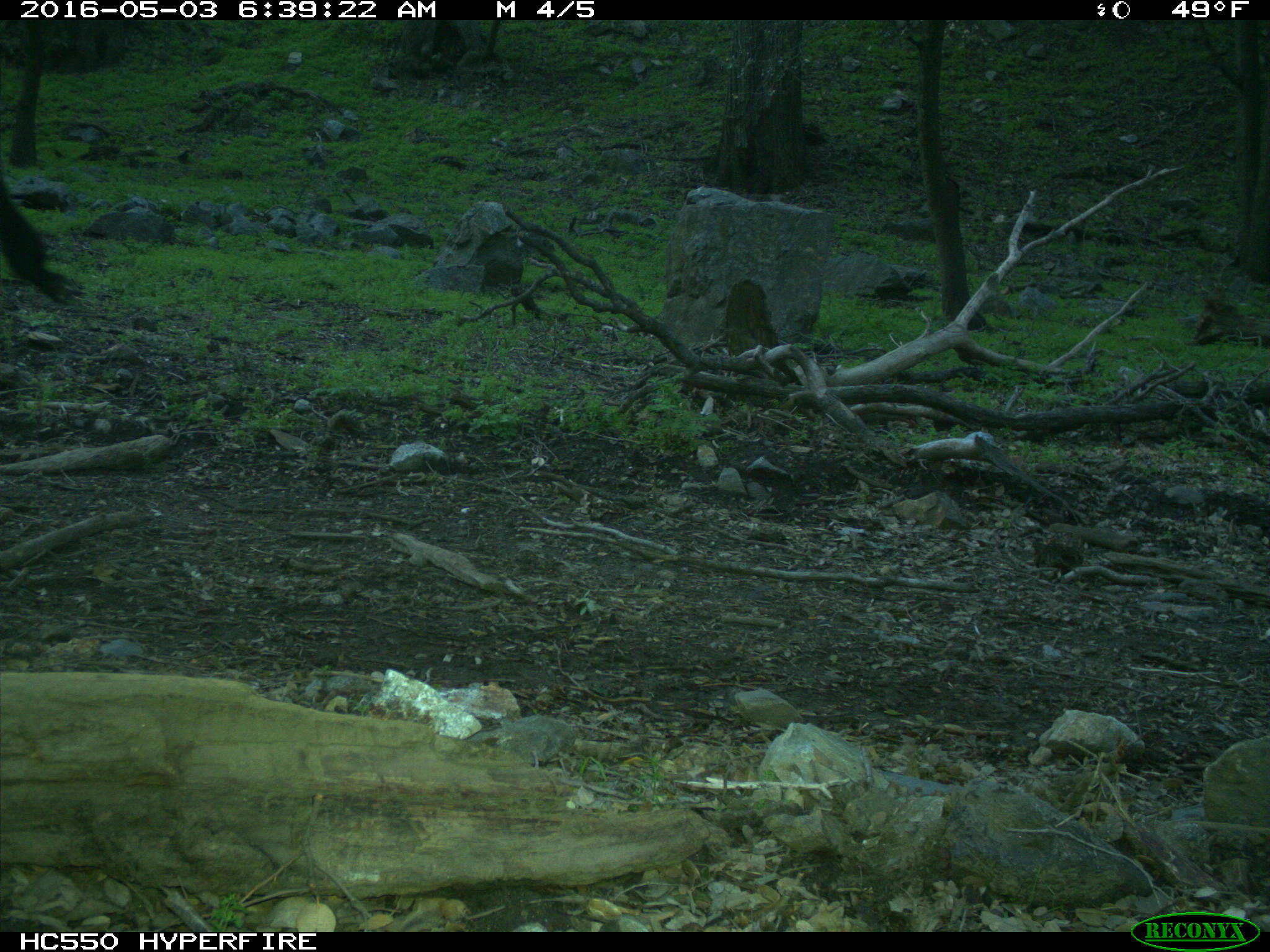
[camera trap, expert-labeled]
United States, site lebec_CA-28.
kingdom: Animalia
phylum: Chordata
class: Mammalia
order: Artiodactyla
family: Bovidae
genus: Bos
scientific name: Bos taurus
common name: domestic cow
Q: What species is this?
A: Bos taurus (domestic cow).